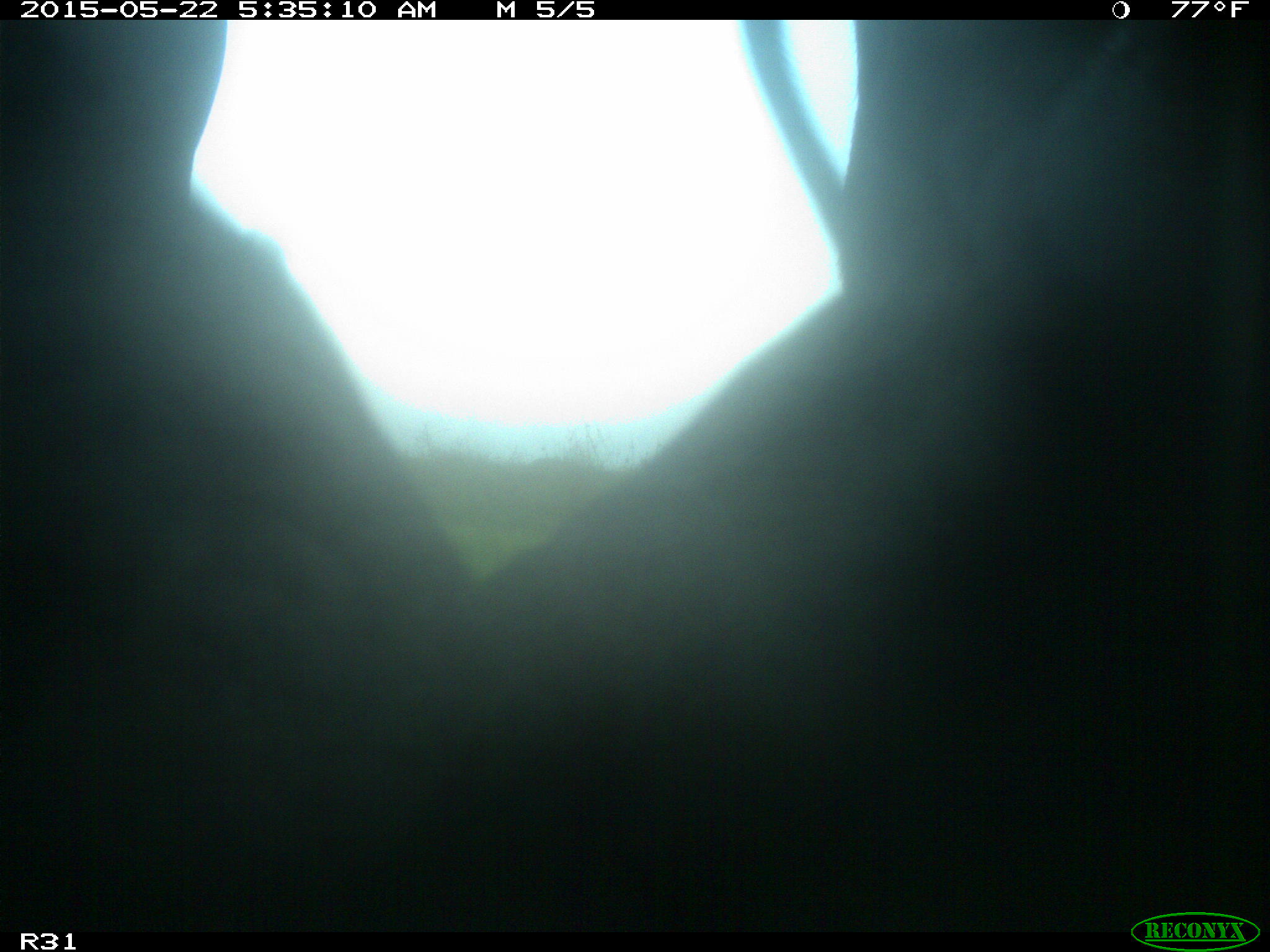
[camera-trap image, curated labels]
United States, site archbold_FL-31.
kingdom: Animalia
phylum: Chordata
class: Mammalia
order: Artiodactyla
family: Bovidae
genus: Bos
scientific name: Bos taurus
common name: domestic cow